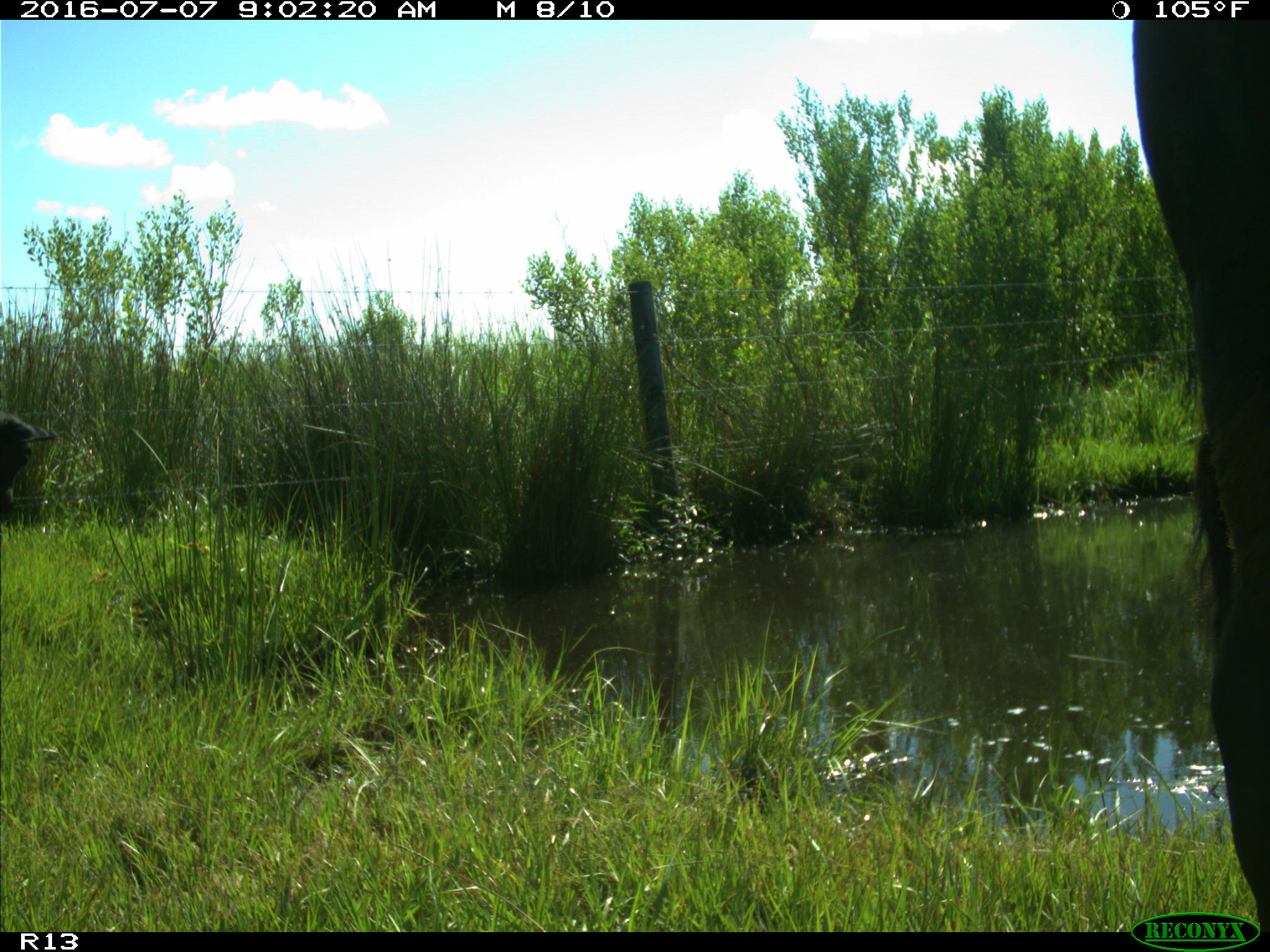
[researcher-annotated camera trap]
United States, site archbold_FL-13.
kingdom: Animalia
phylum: Chordata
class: Mammalia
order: Artiodactyla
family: Bovidae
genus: Bos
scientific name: Bos taurus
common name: domestic cow